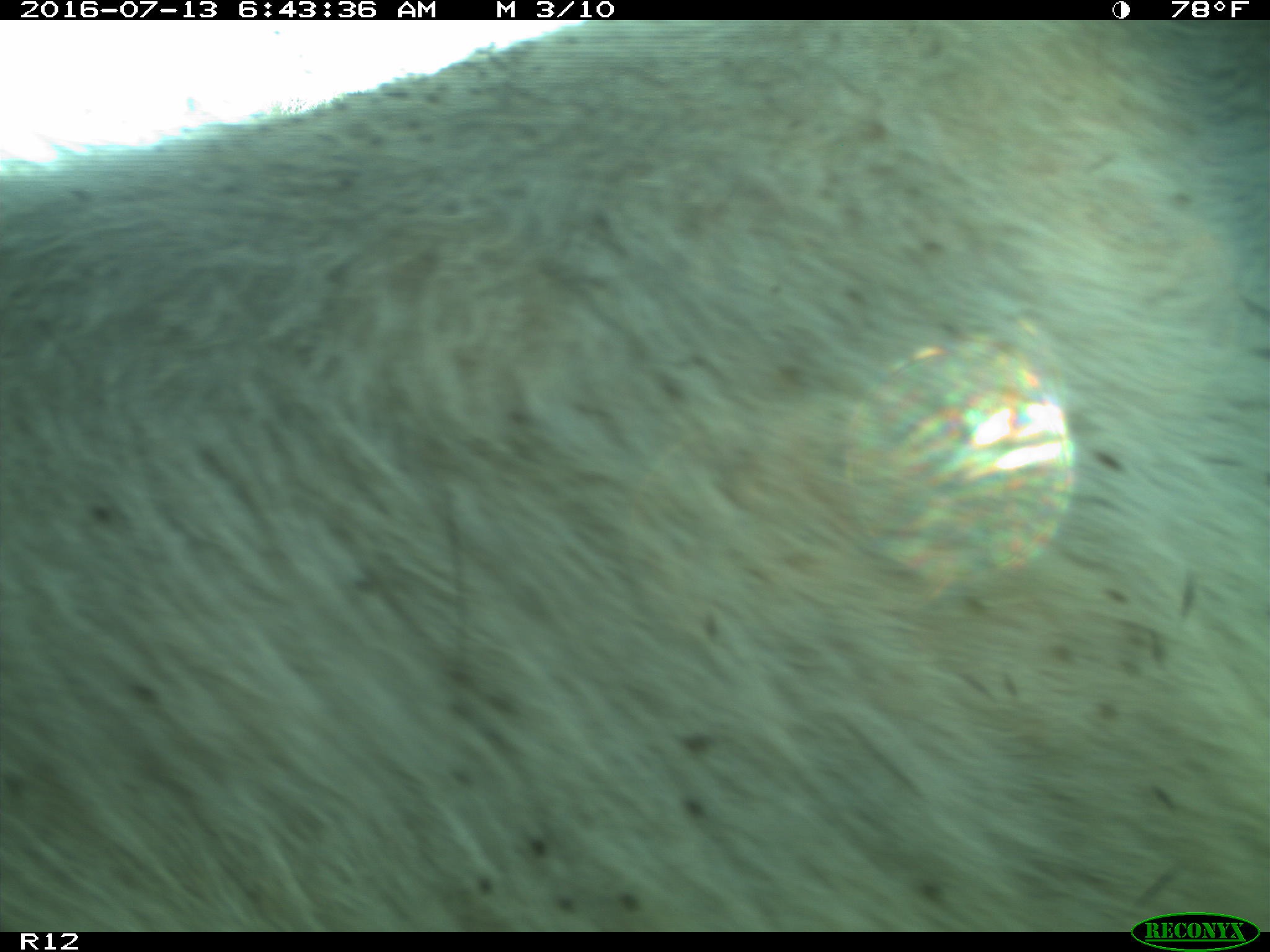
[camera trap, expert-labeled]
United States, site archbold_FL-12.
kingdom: Animalia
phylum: Chordata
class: Mammalia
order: Artiodactyla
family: Bovidae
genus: Bos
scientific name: Bos taurus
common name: domestic cow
Bos taurus (domestic cow).